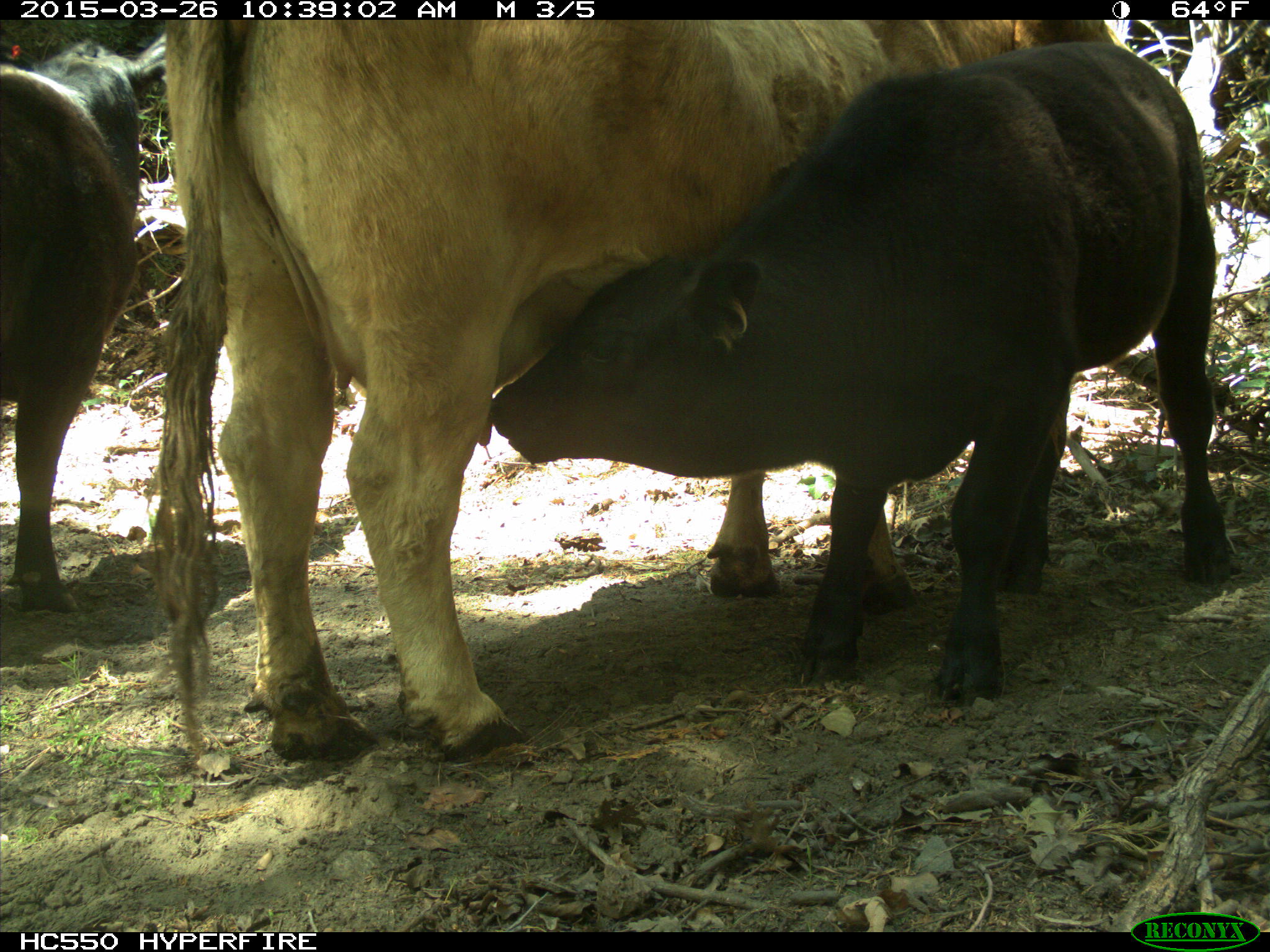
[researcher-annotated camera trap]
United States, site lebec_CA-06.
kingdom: Animalia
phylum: Chordata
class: Mammalia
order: Artiodactyla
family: Bovidae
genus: Bos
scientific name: Bos taurus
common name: domestic cow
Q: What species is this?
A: Bos taurus (domestic cow).